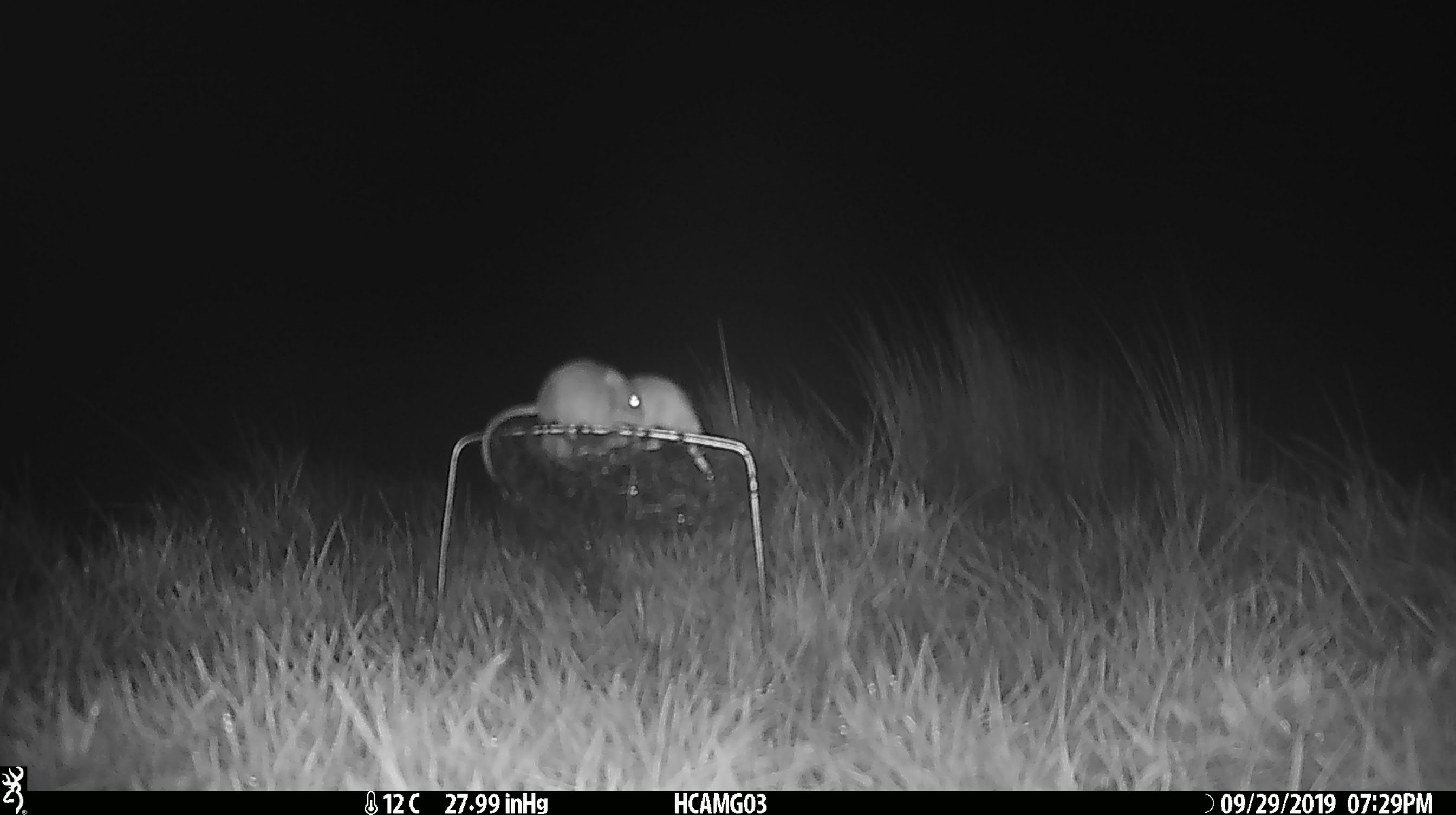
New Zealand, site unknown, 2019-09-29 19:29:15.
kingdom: Animalia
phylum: Chordata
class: Mammalia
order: Rodentia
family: Muridae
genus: Mus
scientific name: Mus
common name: mouse